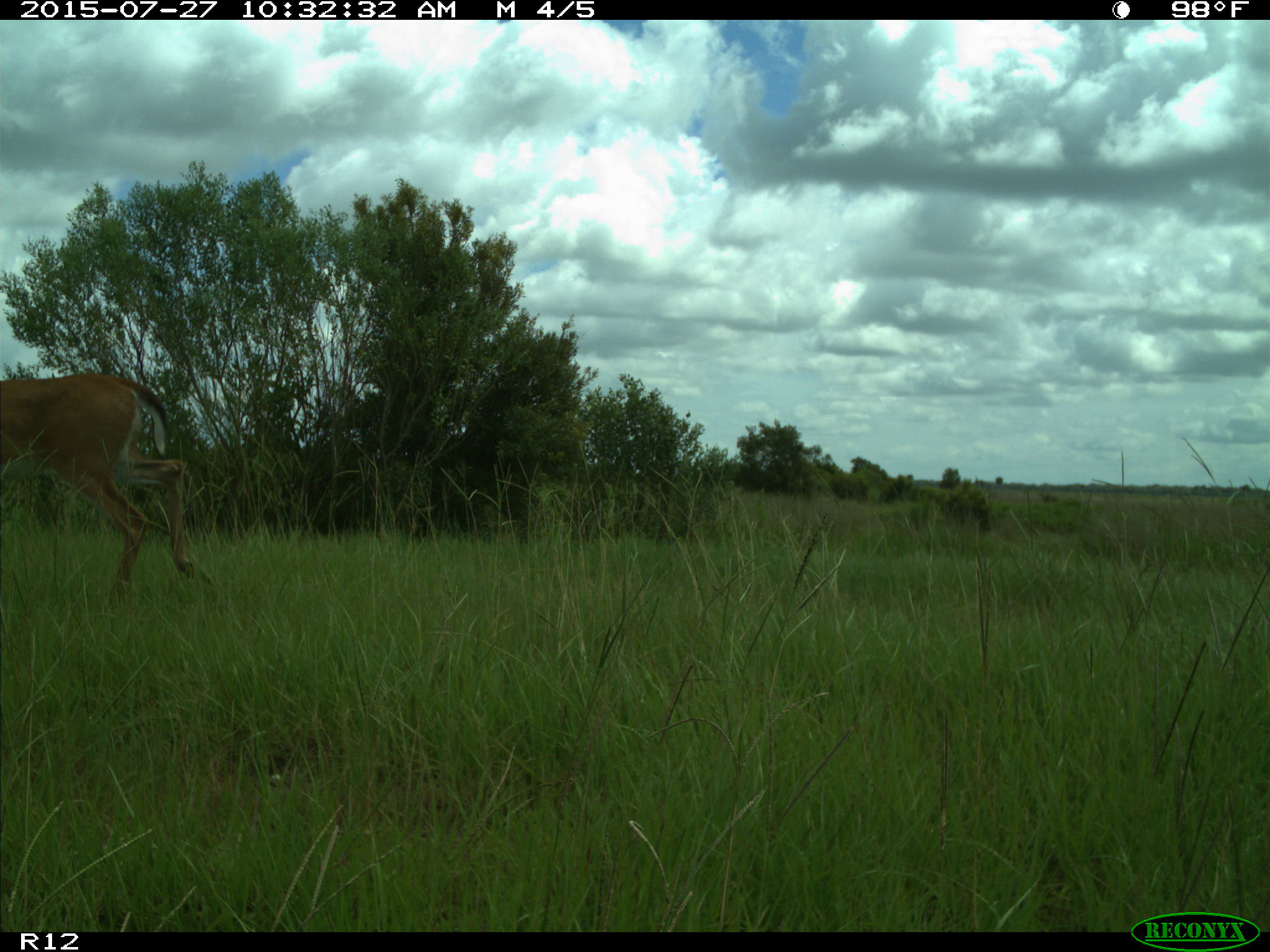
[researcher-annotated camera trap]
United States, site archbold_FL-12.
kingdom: Animalia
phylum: Chordata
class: Mammalia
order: Artiodactyla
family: Cervidae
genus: Odocoileus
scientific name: Odocoileus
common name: deer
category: unidentified deer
Unidentified deer (deer) (Odocoileus).